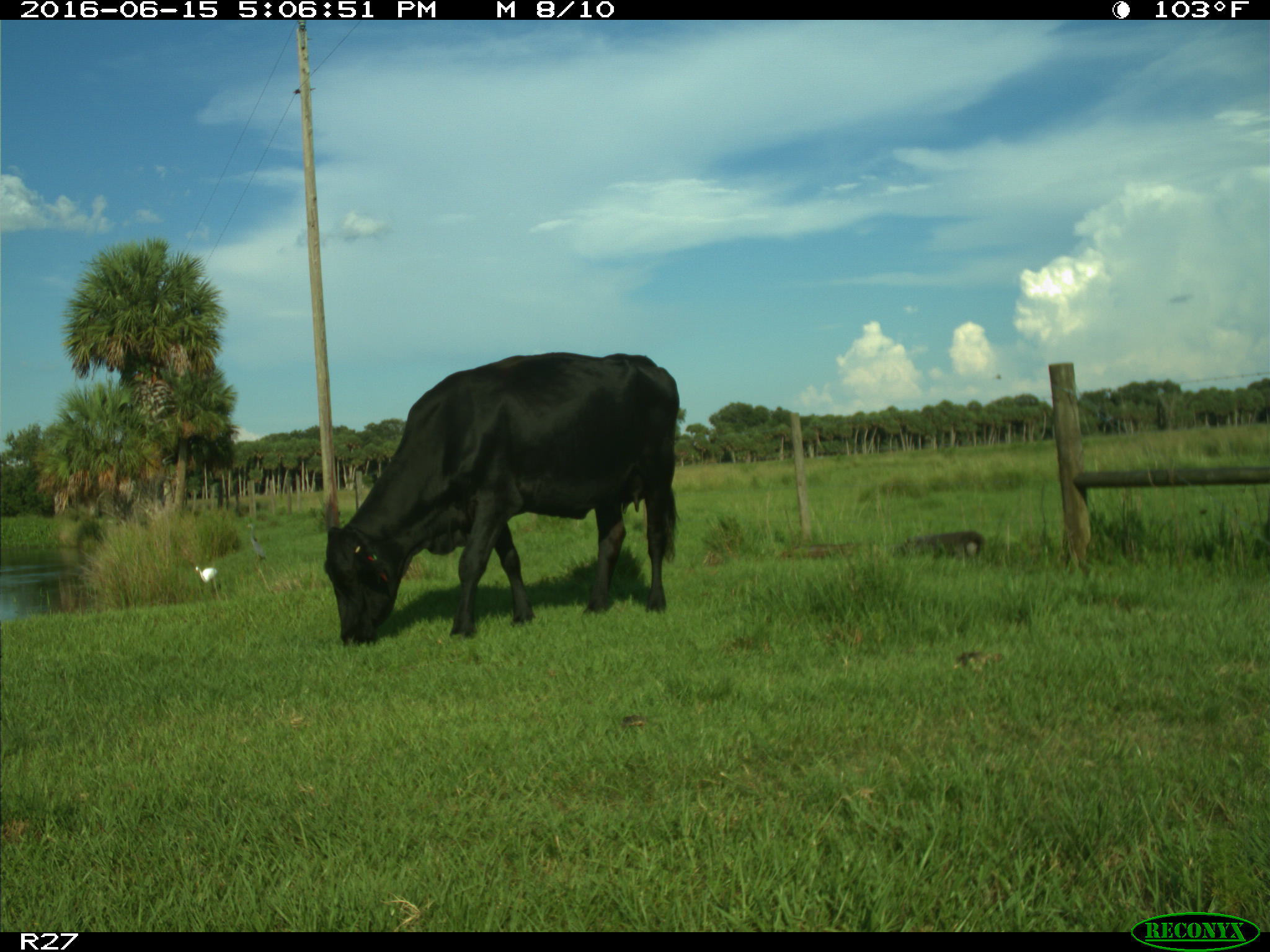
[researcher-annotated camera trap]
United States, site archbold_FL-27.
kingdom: Animalia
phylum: Chordata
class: Mammalia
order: Artiodactyla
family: Bovidae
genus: Bos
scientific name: Bos taurus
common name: domestic cow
Bos taurus (domestic cow).